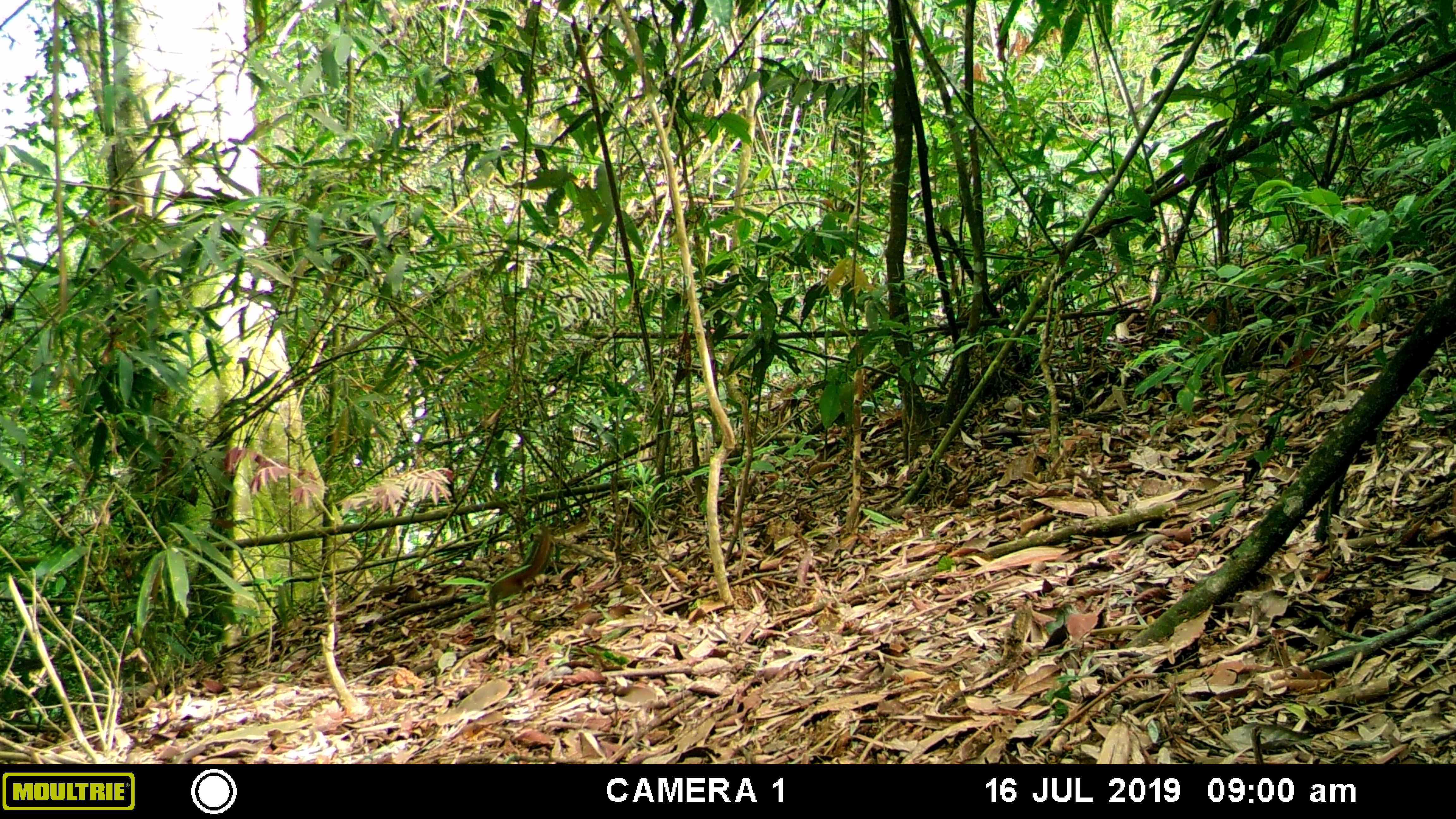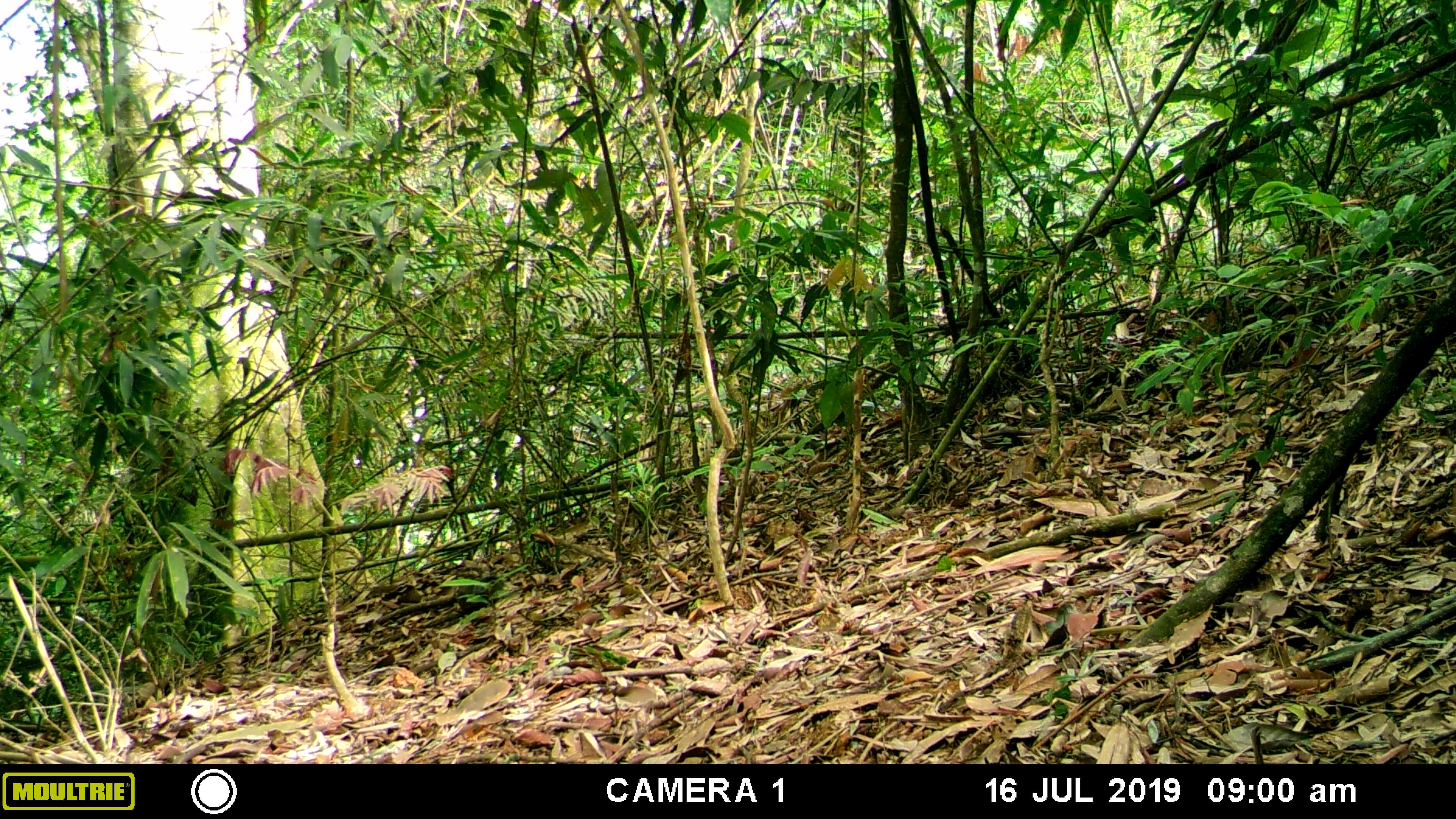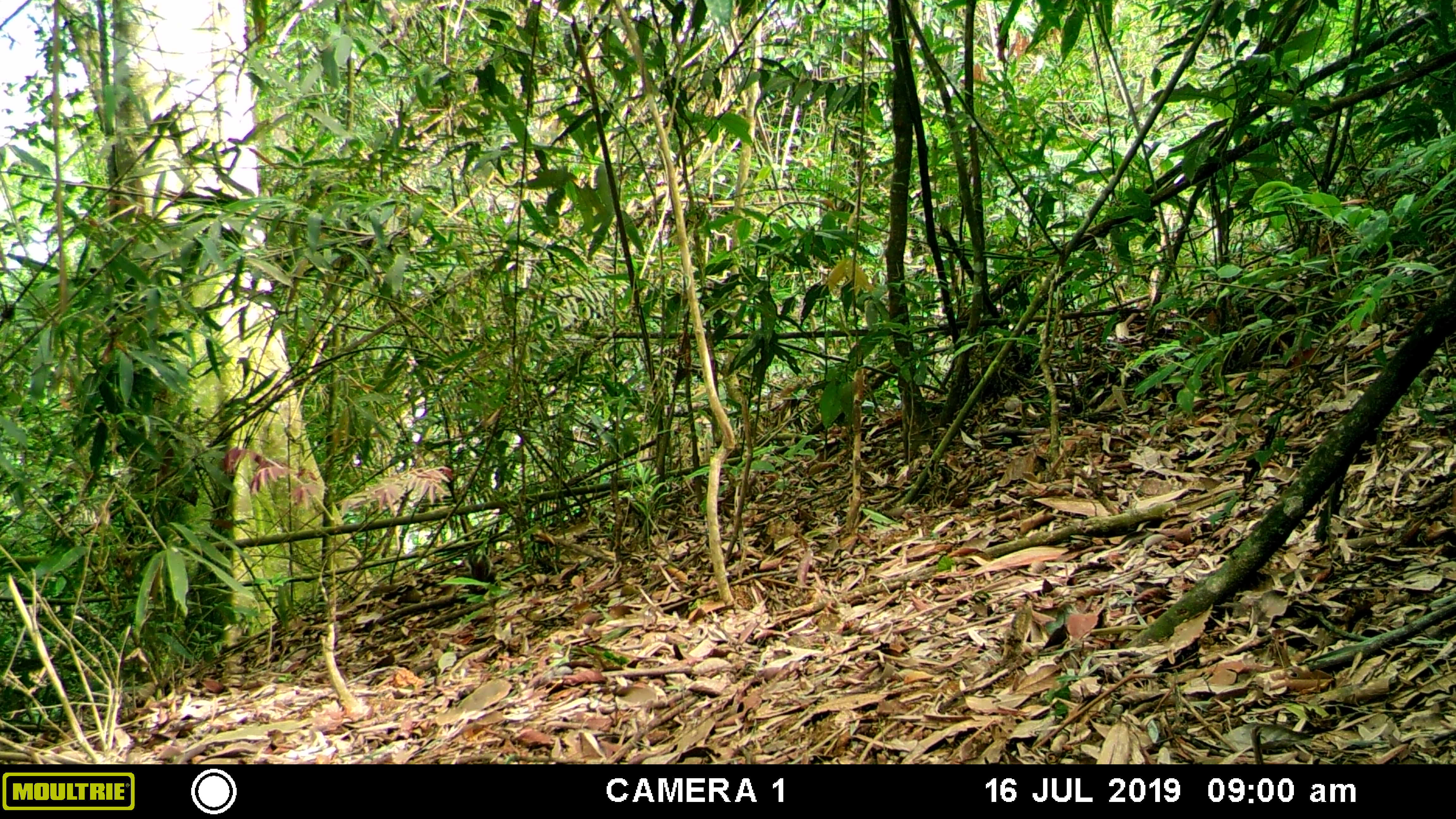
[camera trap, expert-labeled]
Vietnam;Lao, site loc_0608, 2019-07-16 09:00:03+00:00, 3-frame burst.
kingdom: Animalia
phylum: Chordata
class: Mammalia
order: Rodentia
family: Sciuridae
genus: Dremomys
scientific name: Dremomys rufigenis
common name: red-cheeked squirrel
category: red cheeked squirrel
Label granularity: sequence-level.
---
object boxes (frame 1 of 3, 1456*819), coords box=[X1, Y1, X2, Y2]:
red cheeked squirrel: box=[488, 527, 551, 611]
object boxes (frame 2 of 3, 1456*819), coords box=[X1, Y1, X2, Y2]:
red cheeked squirrel: box=[456, 576, 506, 617]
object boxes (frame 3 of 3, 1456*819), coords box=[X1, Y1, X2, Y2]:
red cheeked squirrel: box=[463, 549, 501, 629]